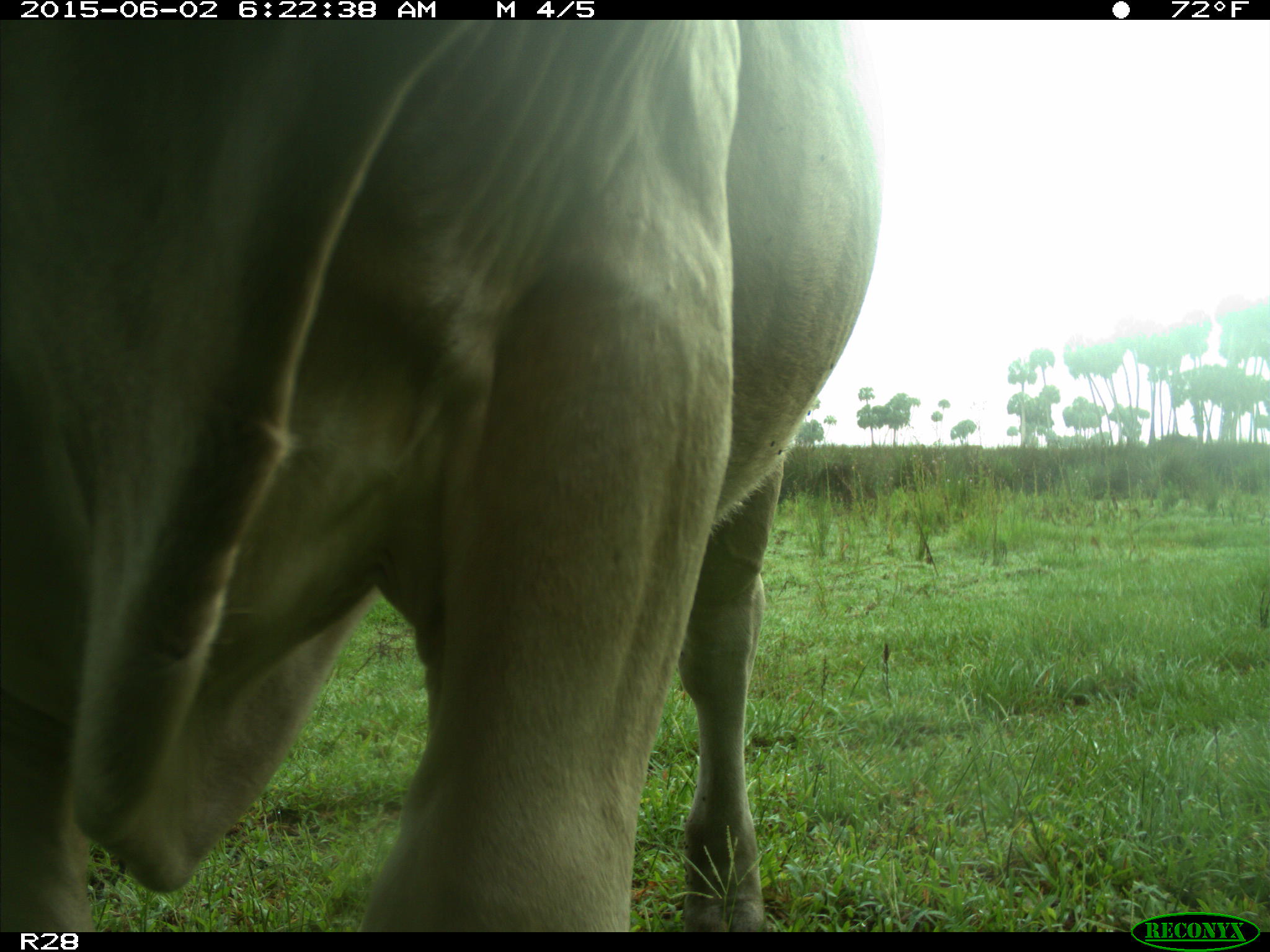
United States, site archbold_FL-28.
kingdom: Animalia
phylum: Chordata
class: Mammalia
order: Artiodactyla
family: Bovidae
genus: Bos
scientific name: Bos taurus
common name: domestic cow